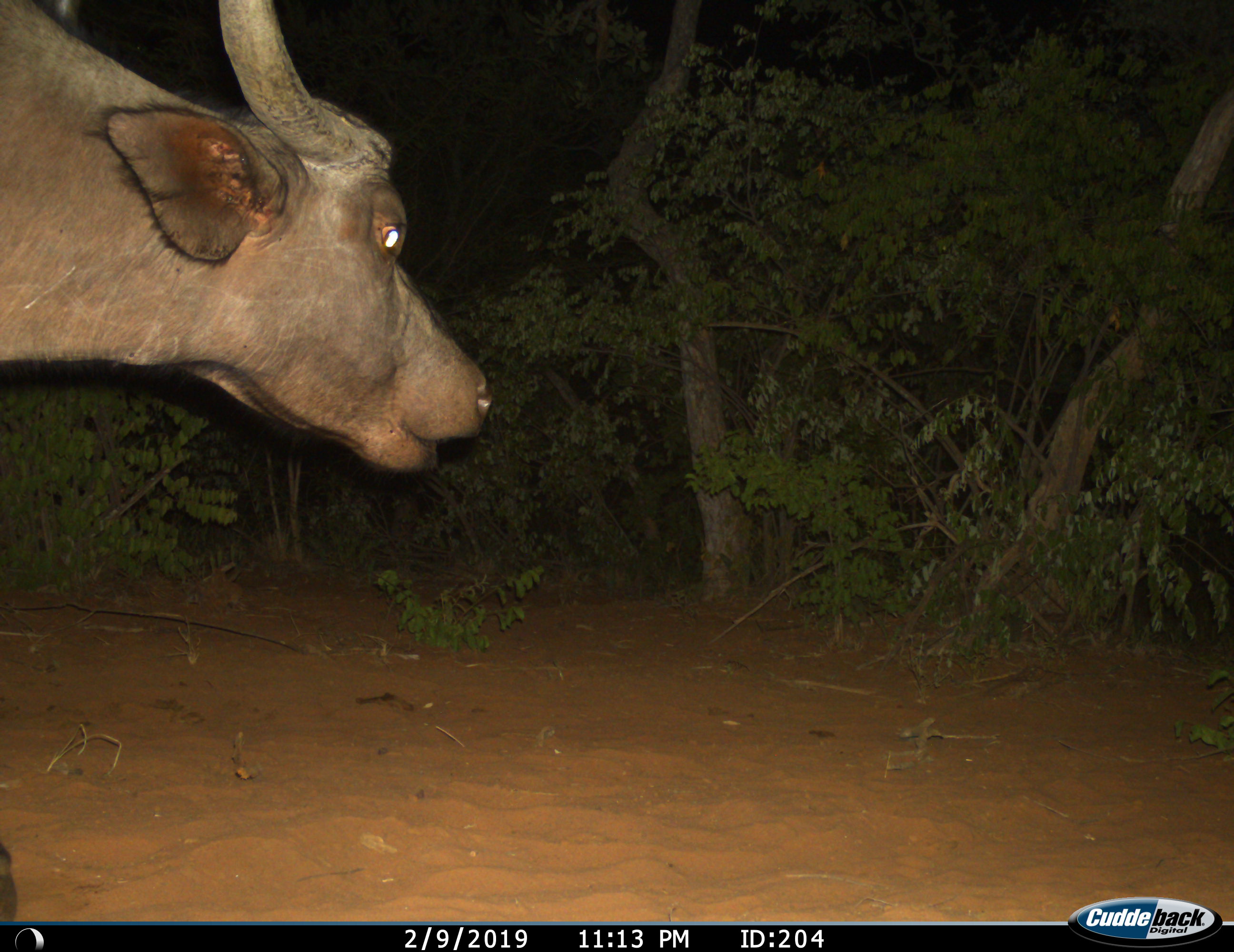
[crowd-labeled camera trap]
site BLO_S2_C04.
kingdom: Animalia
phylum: Chordata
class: Mammalia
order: Artiodactyla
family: Bovidae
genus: Syncerus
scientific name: Syncerus caffer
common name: african buffalo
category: buffalo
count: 1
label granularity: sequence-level